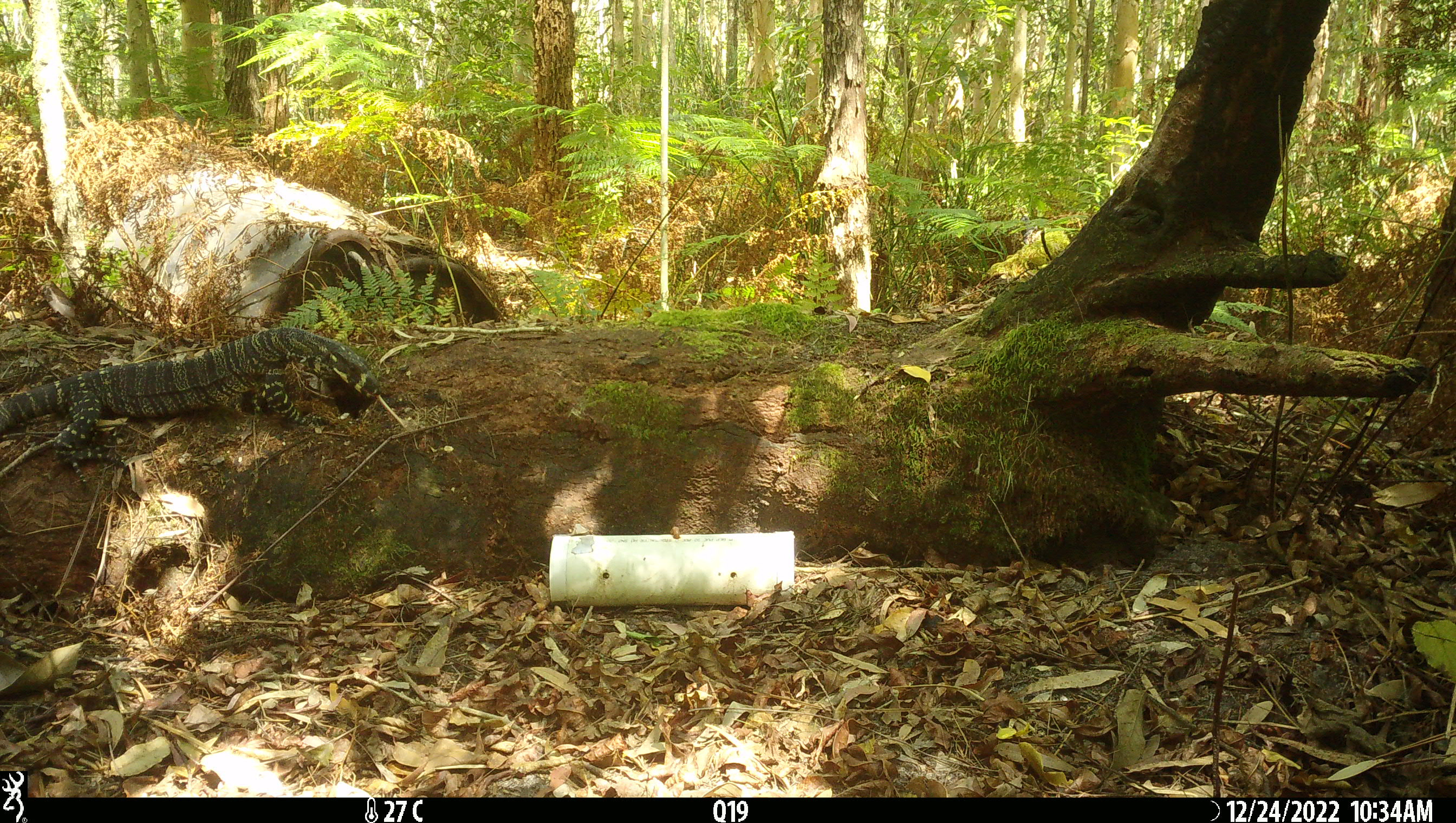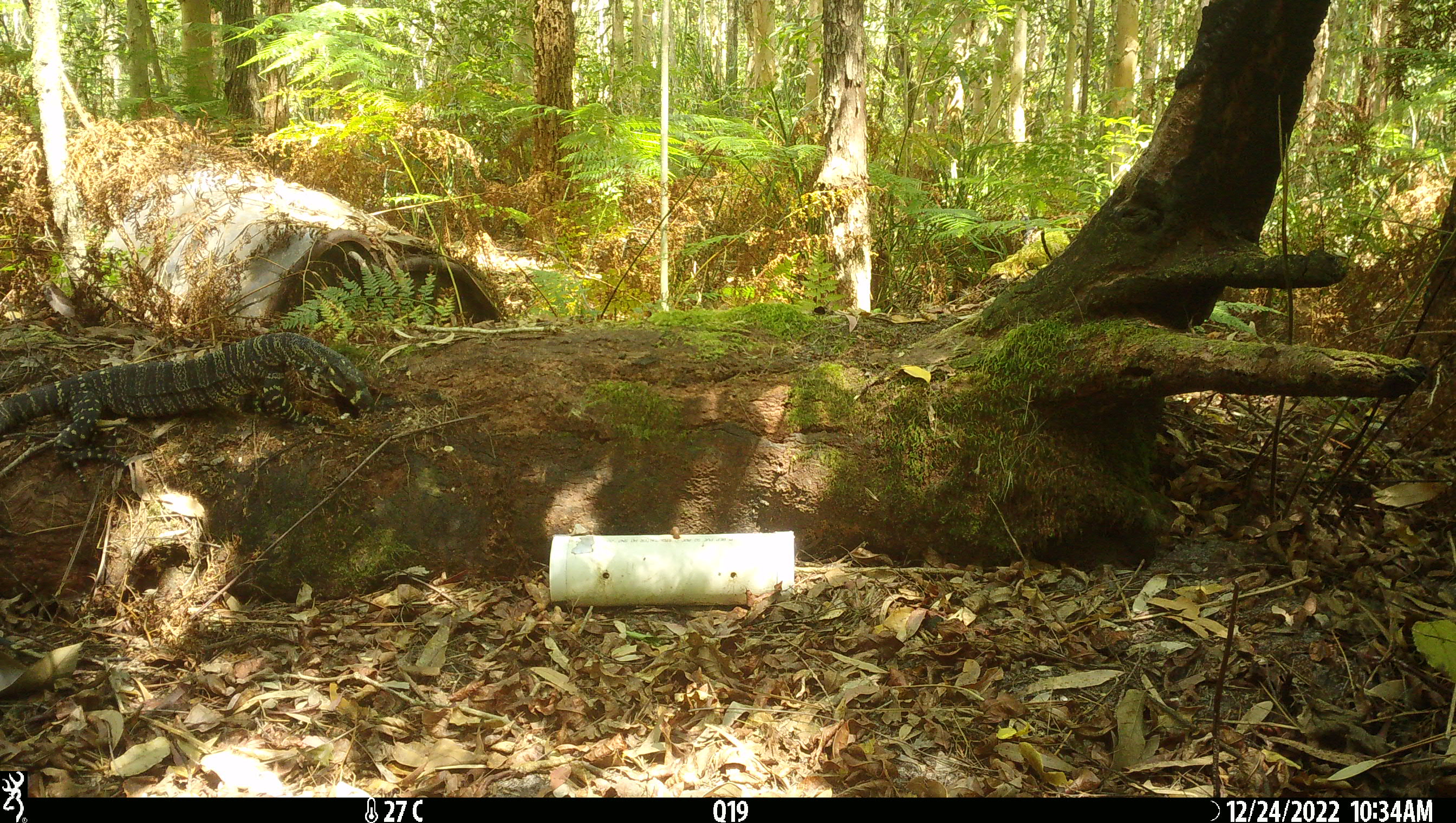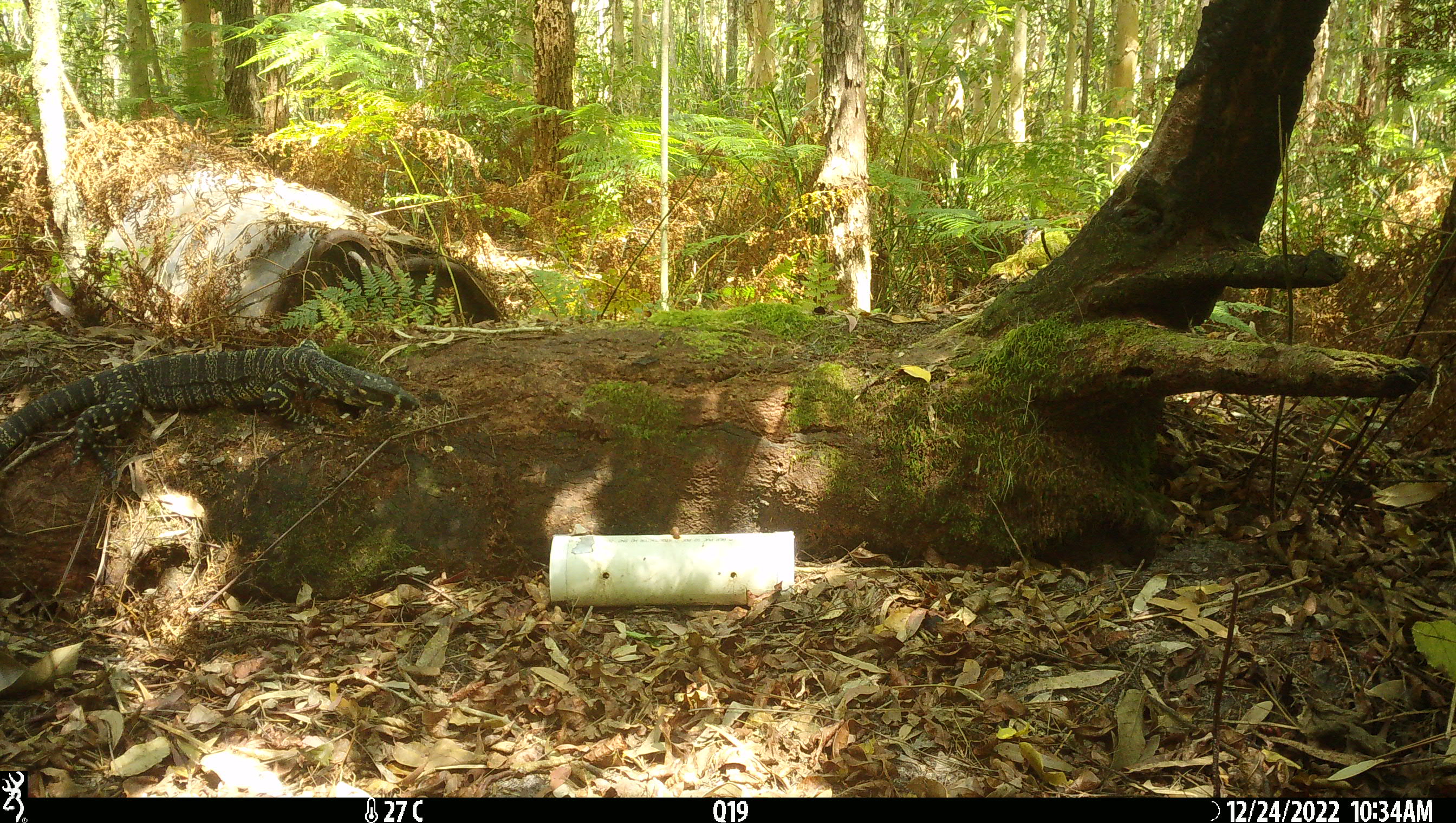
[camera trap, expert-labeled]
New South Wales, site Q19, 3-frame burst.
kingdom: Animalia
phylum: Chordata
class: Reptilia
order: Squamata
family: Varanidae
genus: Varanus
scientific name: Varanus varius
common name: lace monitor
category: goanna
Goanna (lace monitor) (Varanus varius).